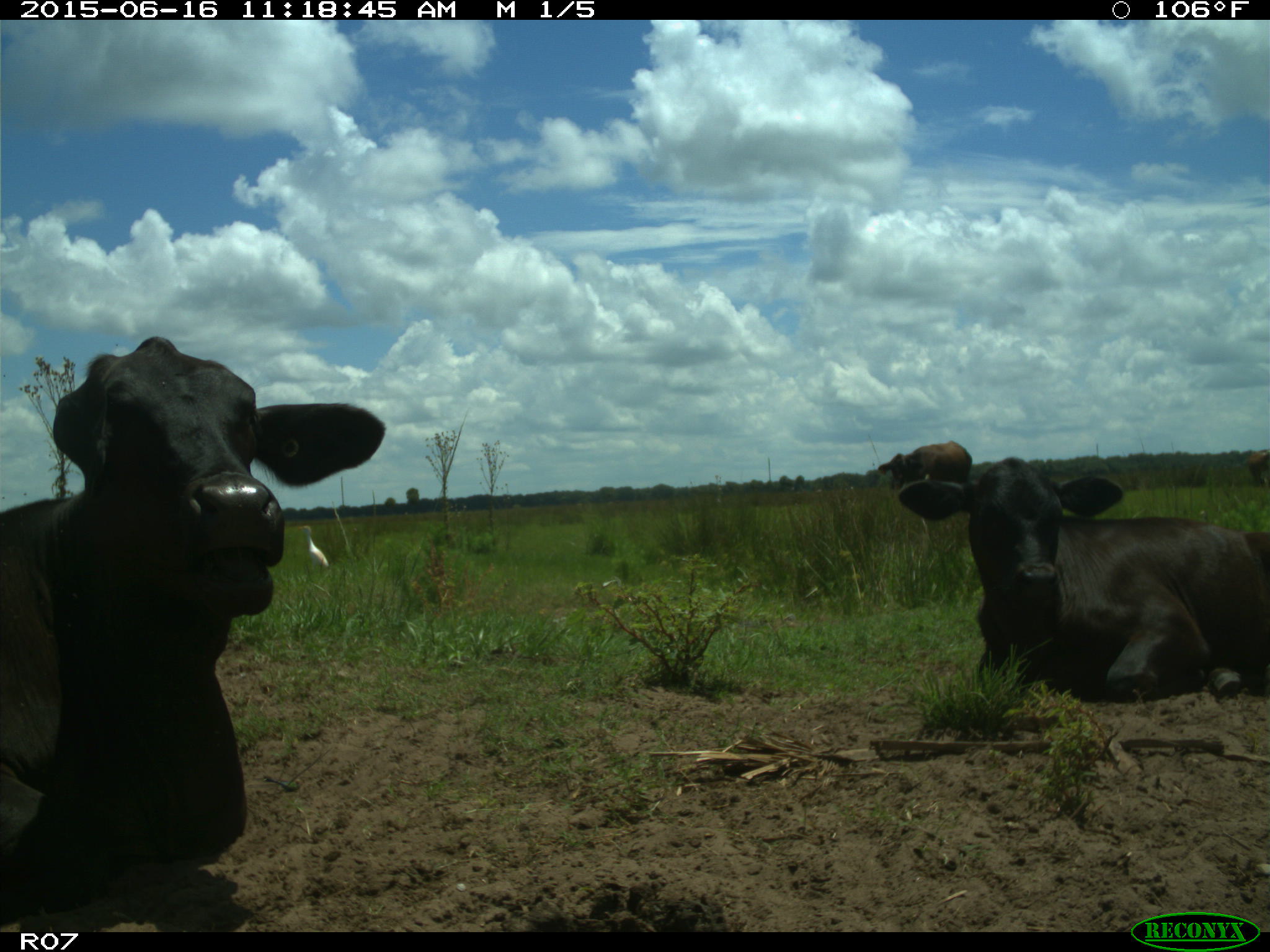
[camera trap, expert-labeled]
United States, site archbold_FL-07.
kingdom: Animalia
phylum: Chordata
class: Mammalia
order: Artiodactyla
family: Bovidae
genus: Bos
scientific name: Bos taurus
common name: domestic cow